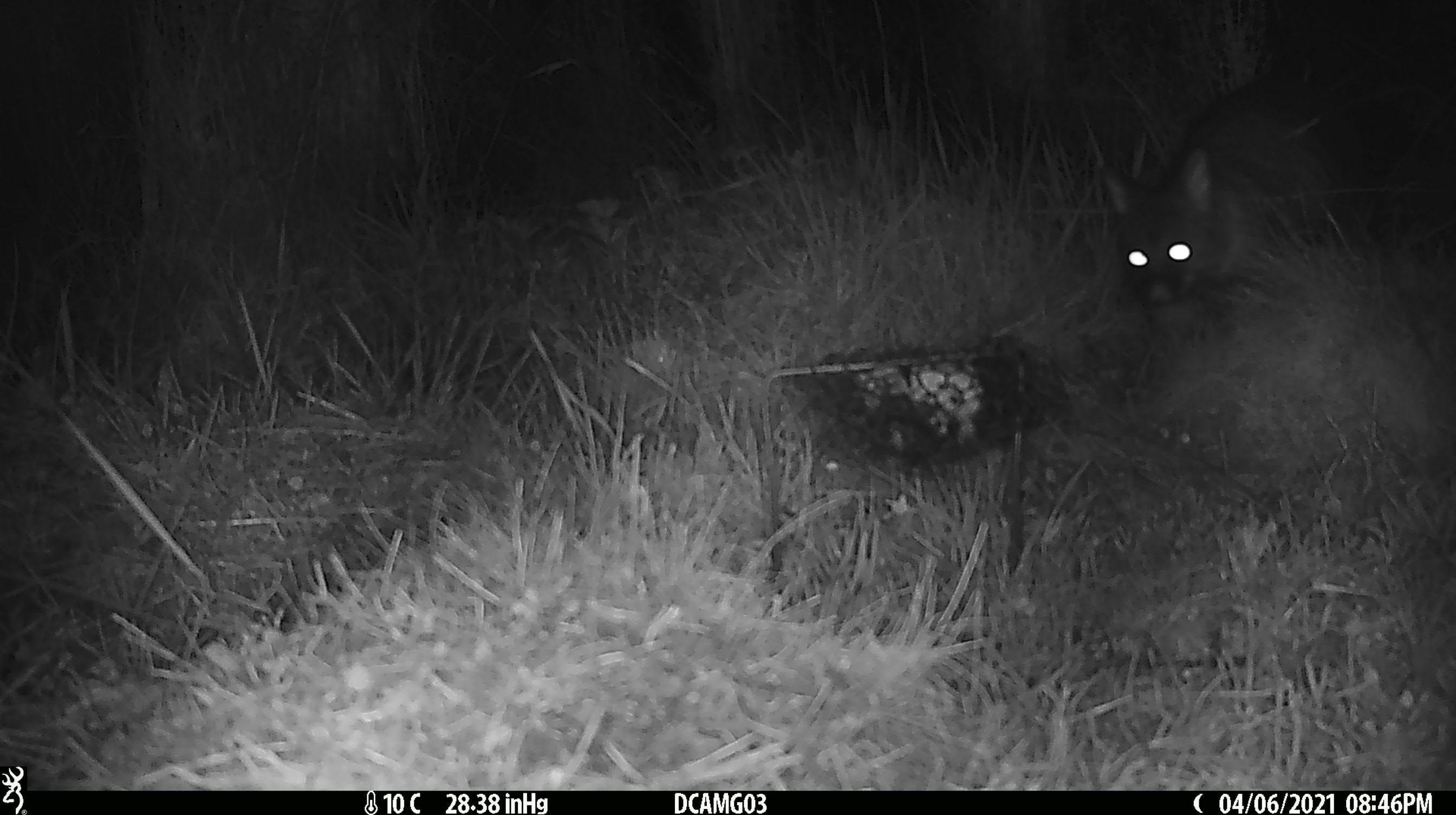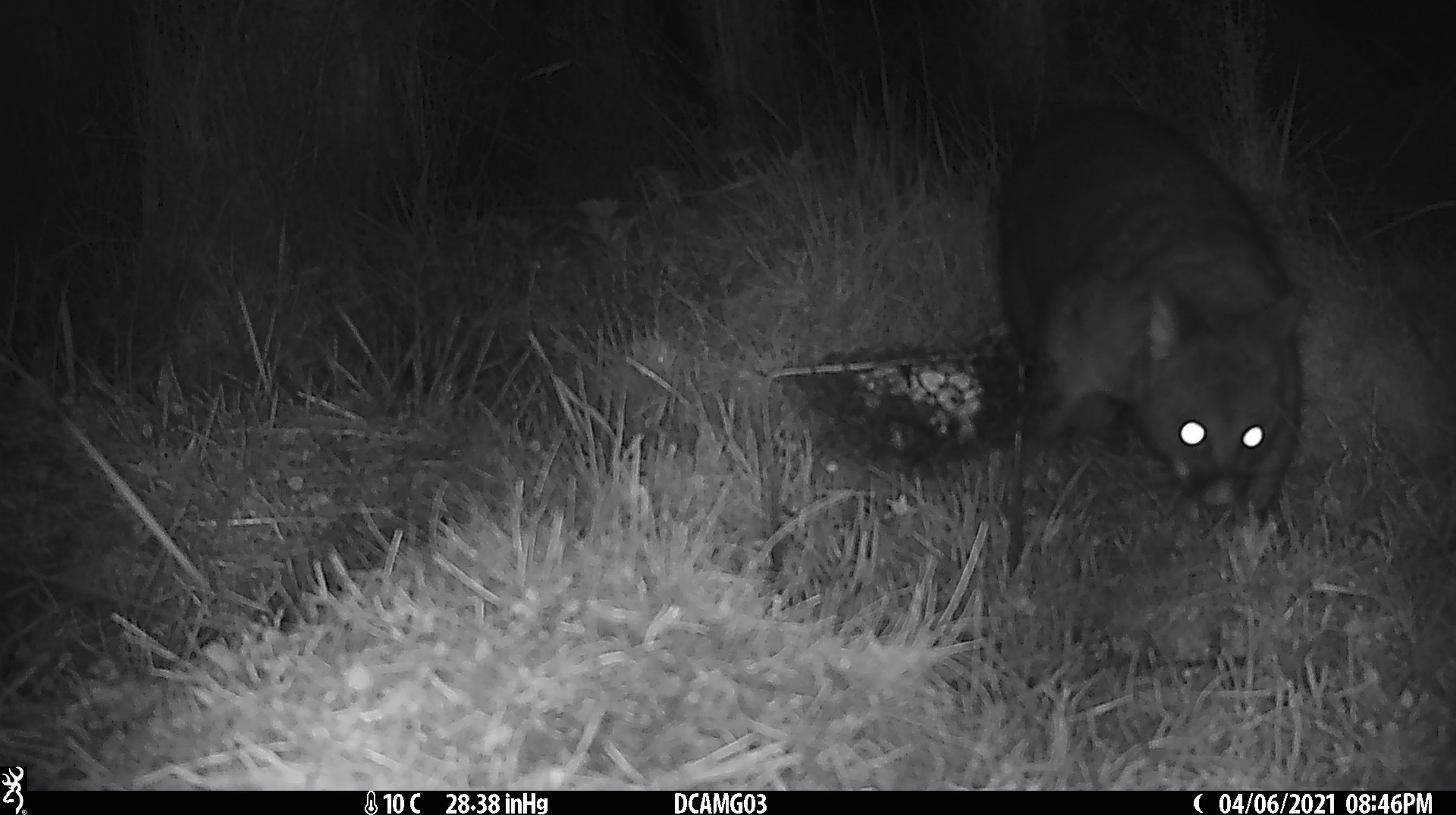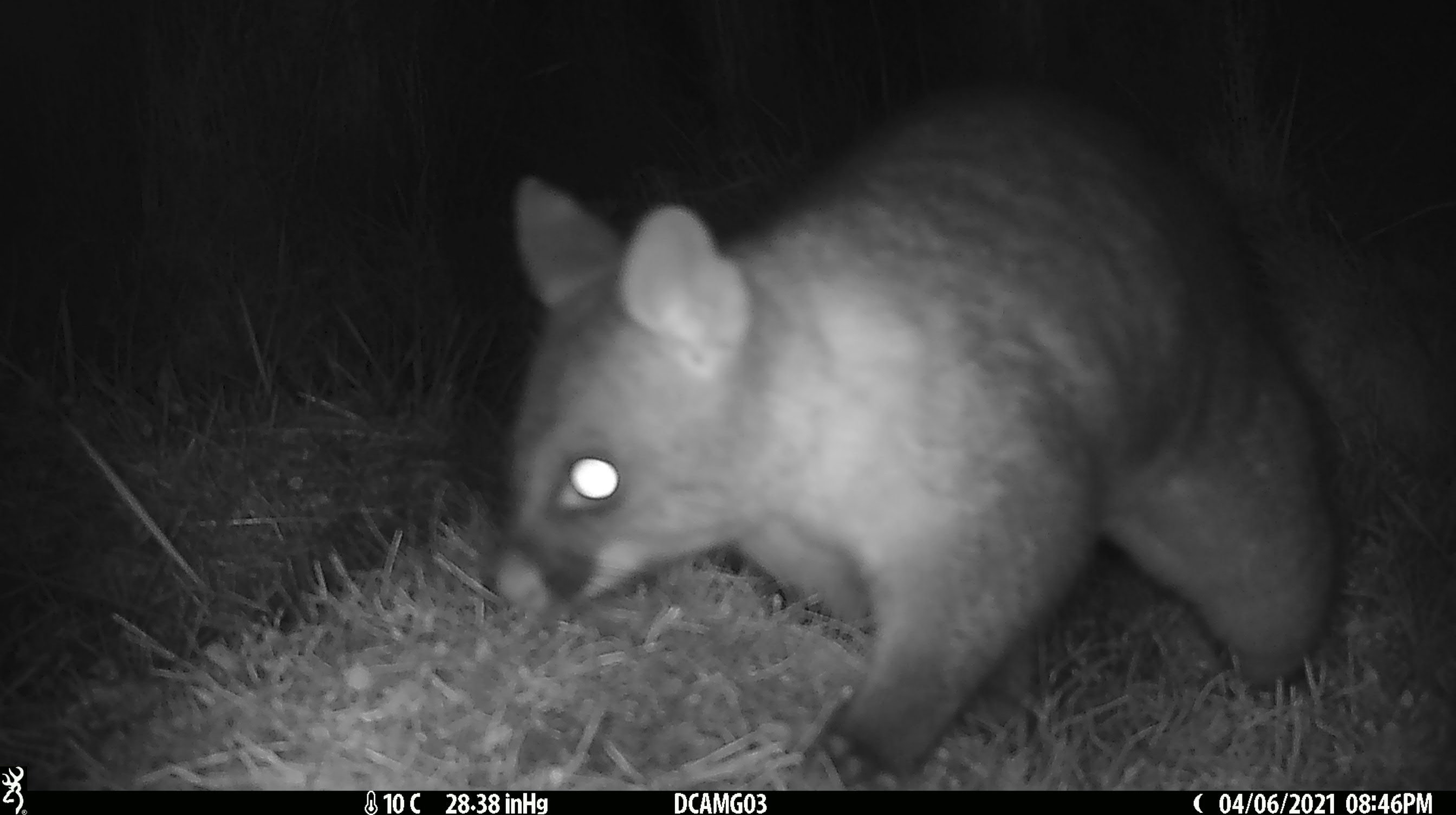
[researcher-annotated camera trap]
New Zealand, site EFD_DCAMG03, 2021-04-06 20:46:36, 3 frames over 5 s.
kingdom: Animalia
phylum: Chordata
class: Mammalia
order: Diprotodontia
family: Phalangeridae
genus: Trichosurus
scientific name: Trichosurus vulpecula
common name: common brushtail possum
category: possum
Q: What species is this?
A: Possum (common brushtail possum) (Trichosurus vulpecula).